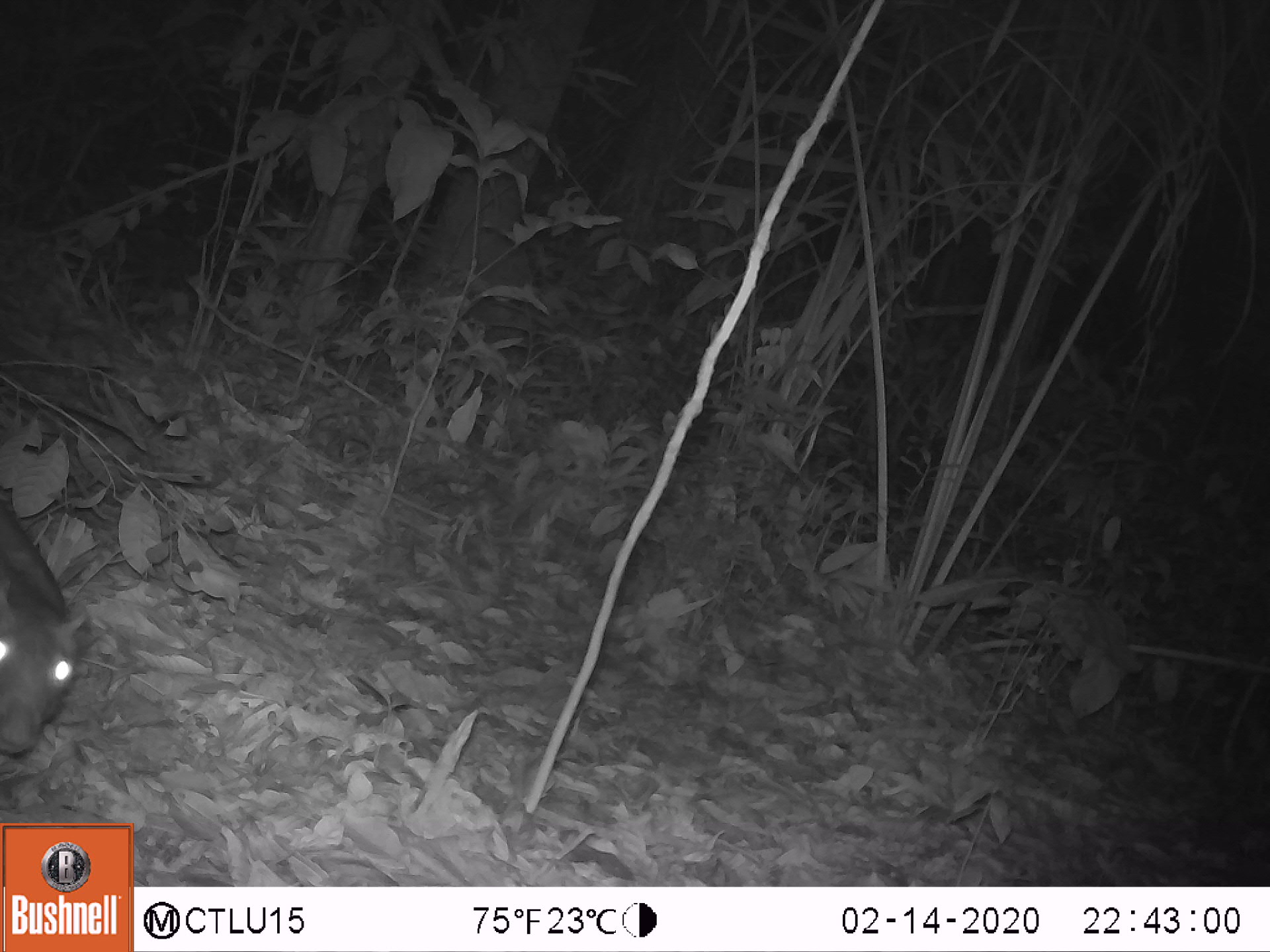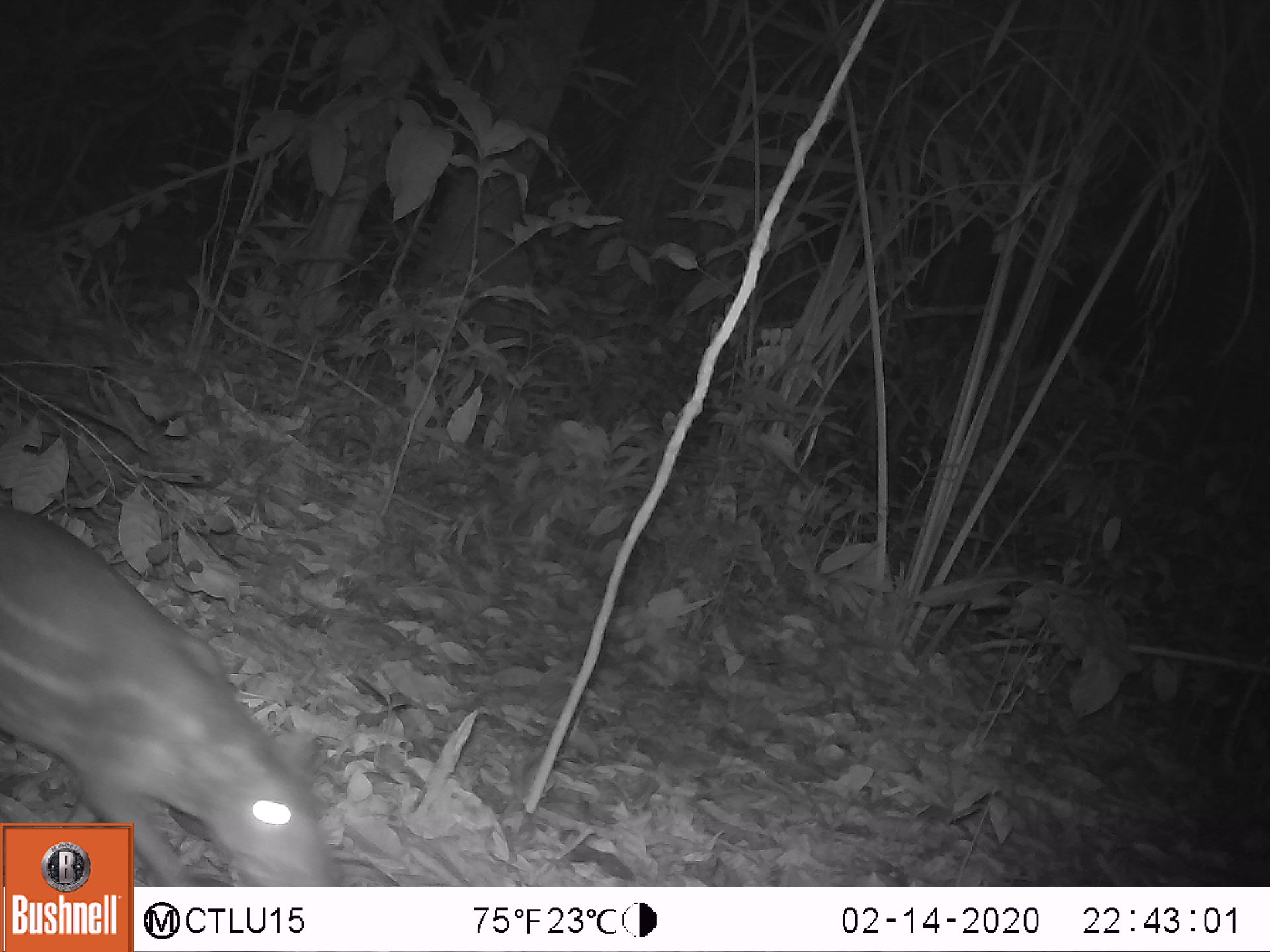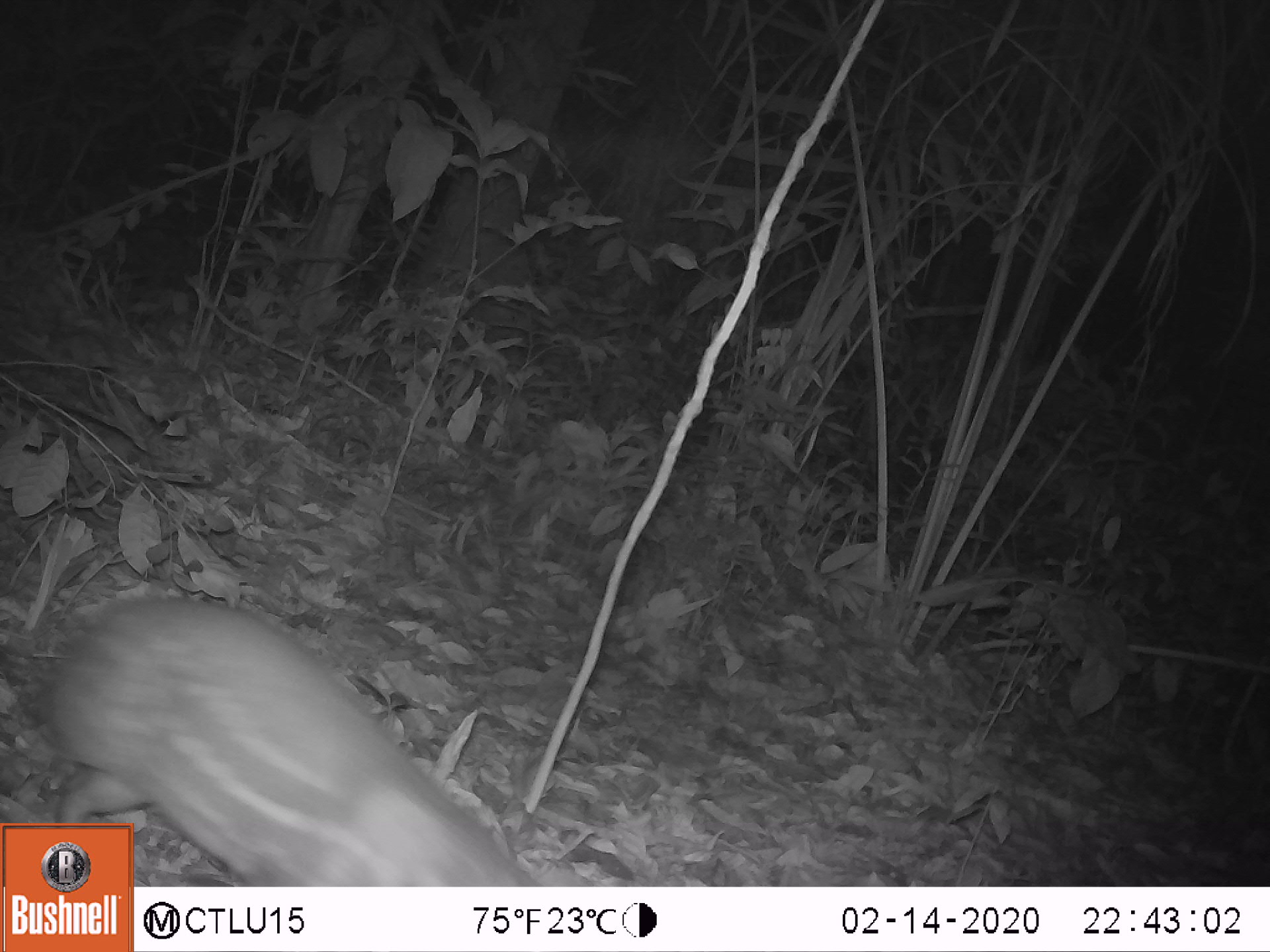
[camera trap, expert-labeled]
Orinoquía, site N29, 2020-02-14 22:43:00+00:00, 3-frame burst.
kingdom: Animalia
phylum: Chordata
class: Mammalia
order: Rodentia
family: Cuniculidae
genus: Cuniculus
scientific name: Cuniculus paca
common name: spotted paca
Spotted paca (Cuniculus paca).